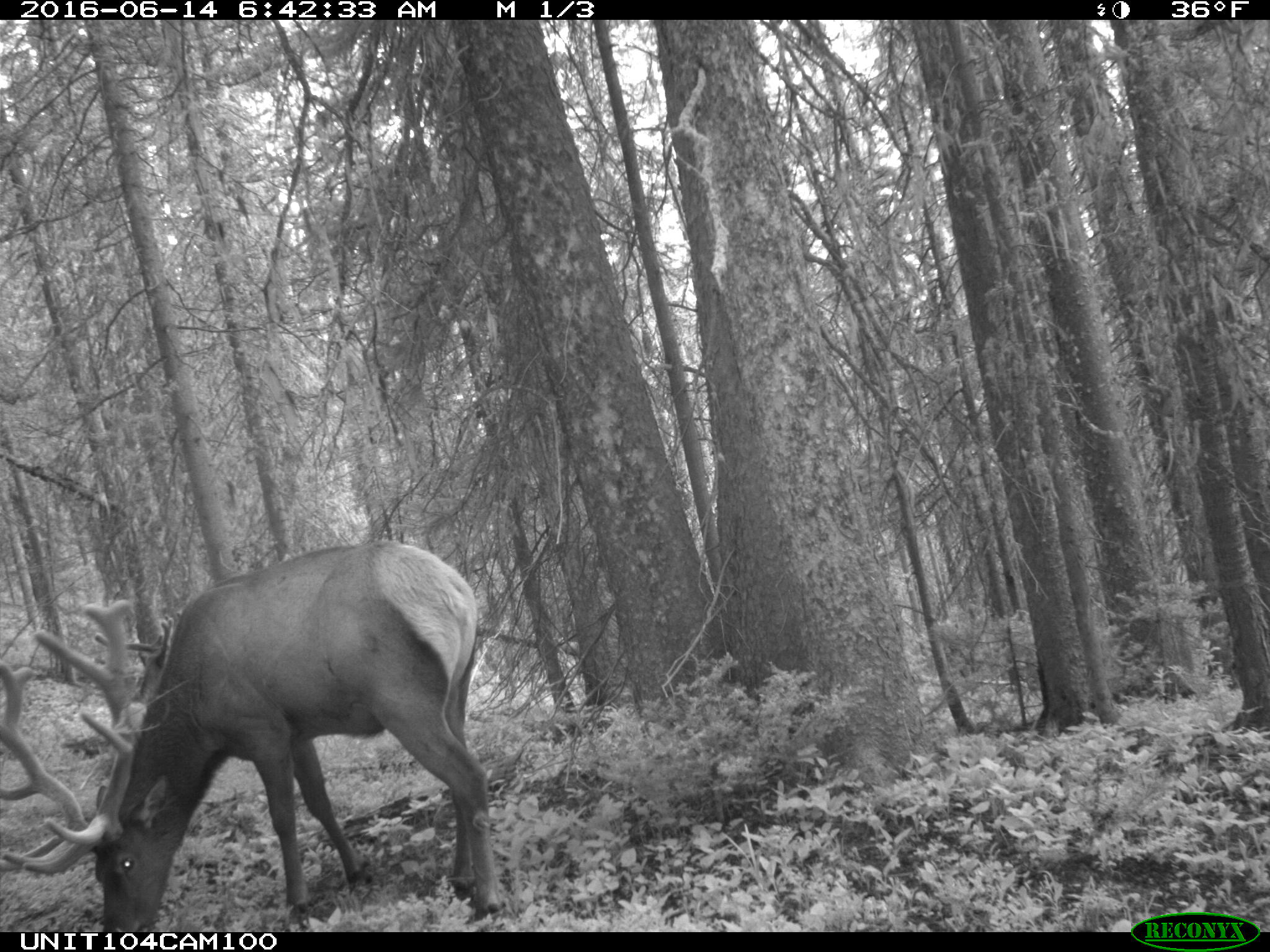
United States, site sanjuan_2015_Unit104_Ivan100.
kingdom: Animalia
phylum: Chordata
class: Mammalia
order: Artiodactyla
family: Cervidae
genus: Cervus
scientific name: Cervus elaphus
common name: red deer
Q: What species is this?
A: Cervus elaphus (red deer).